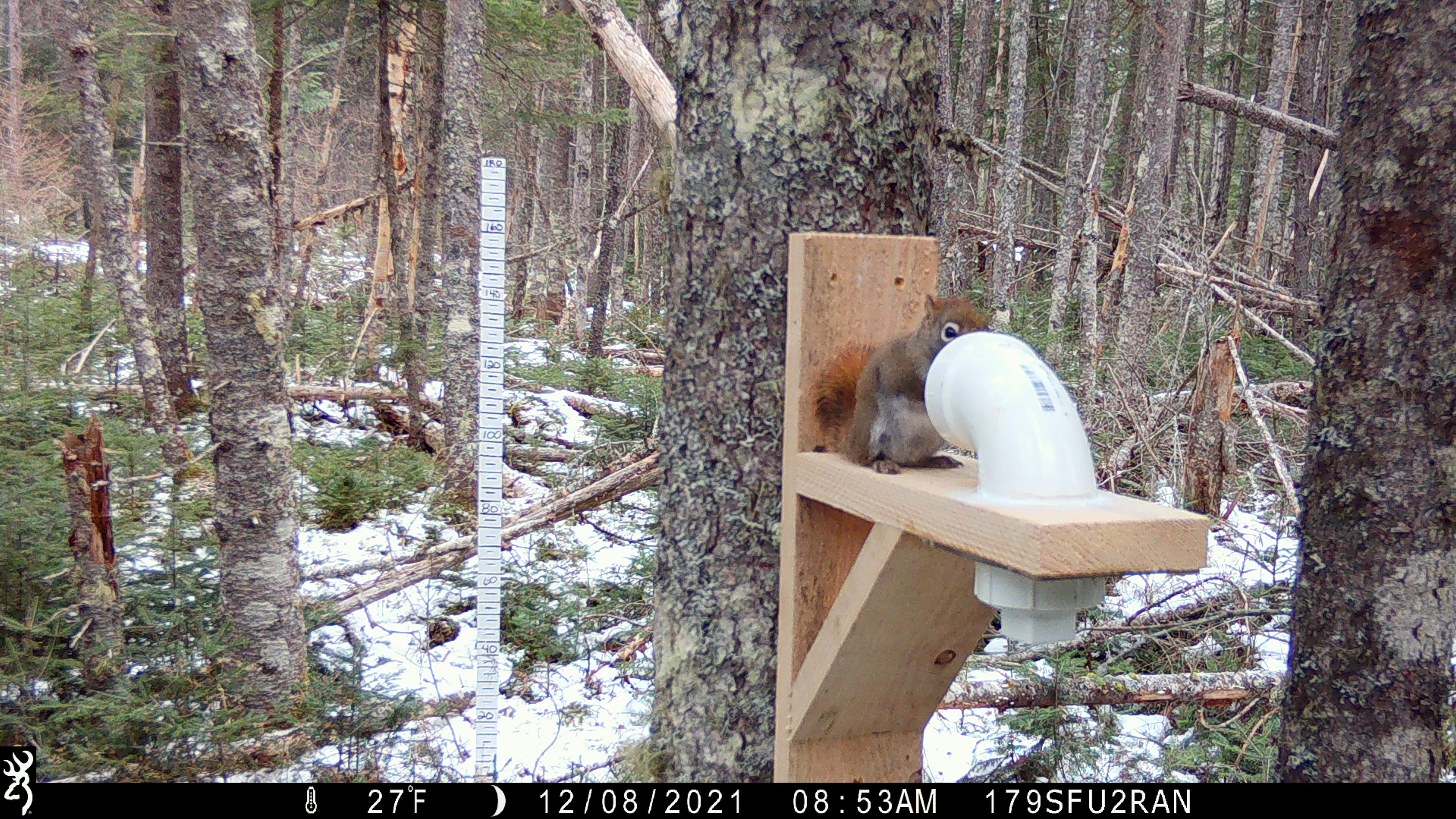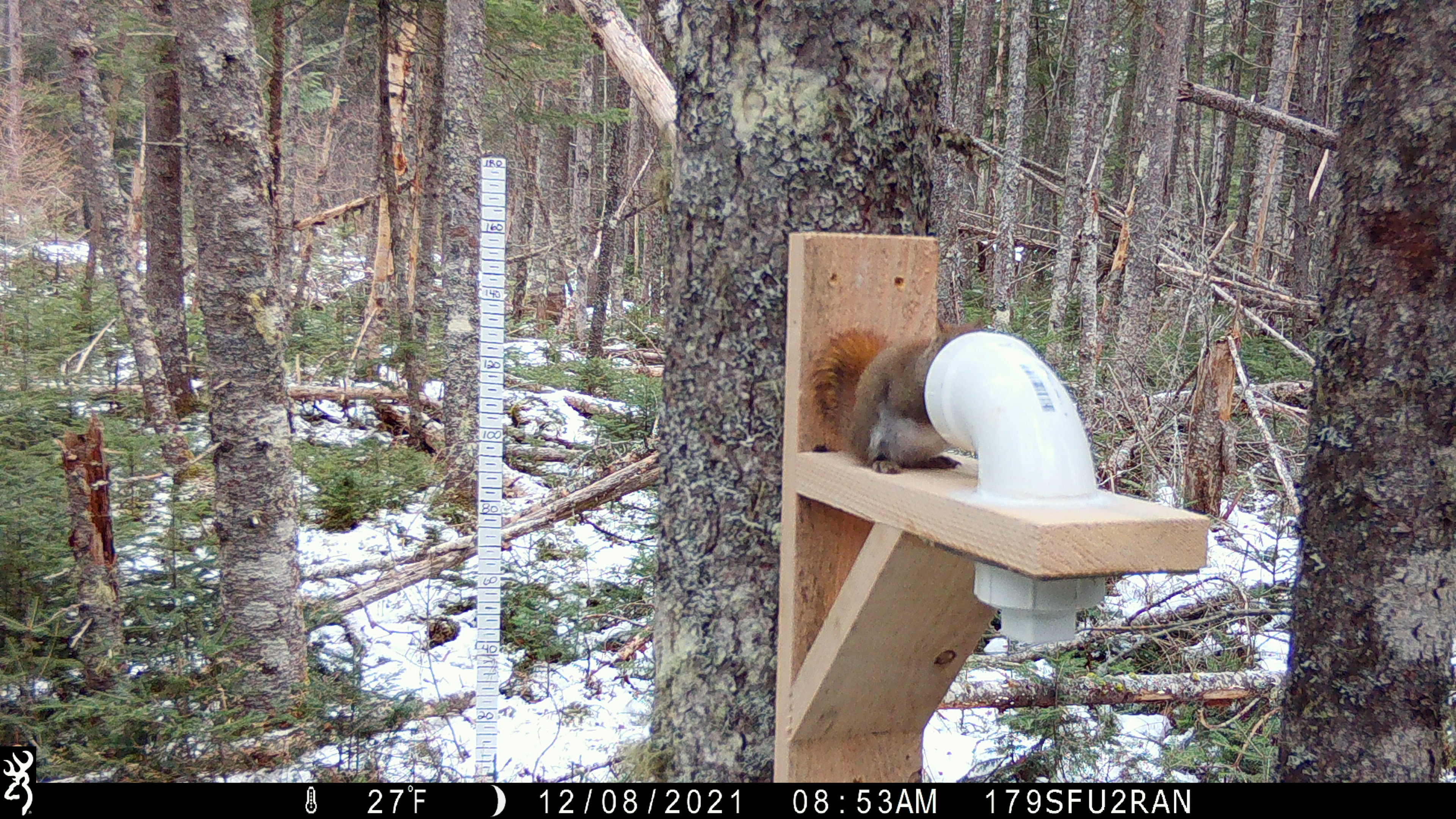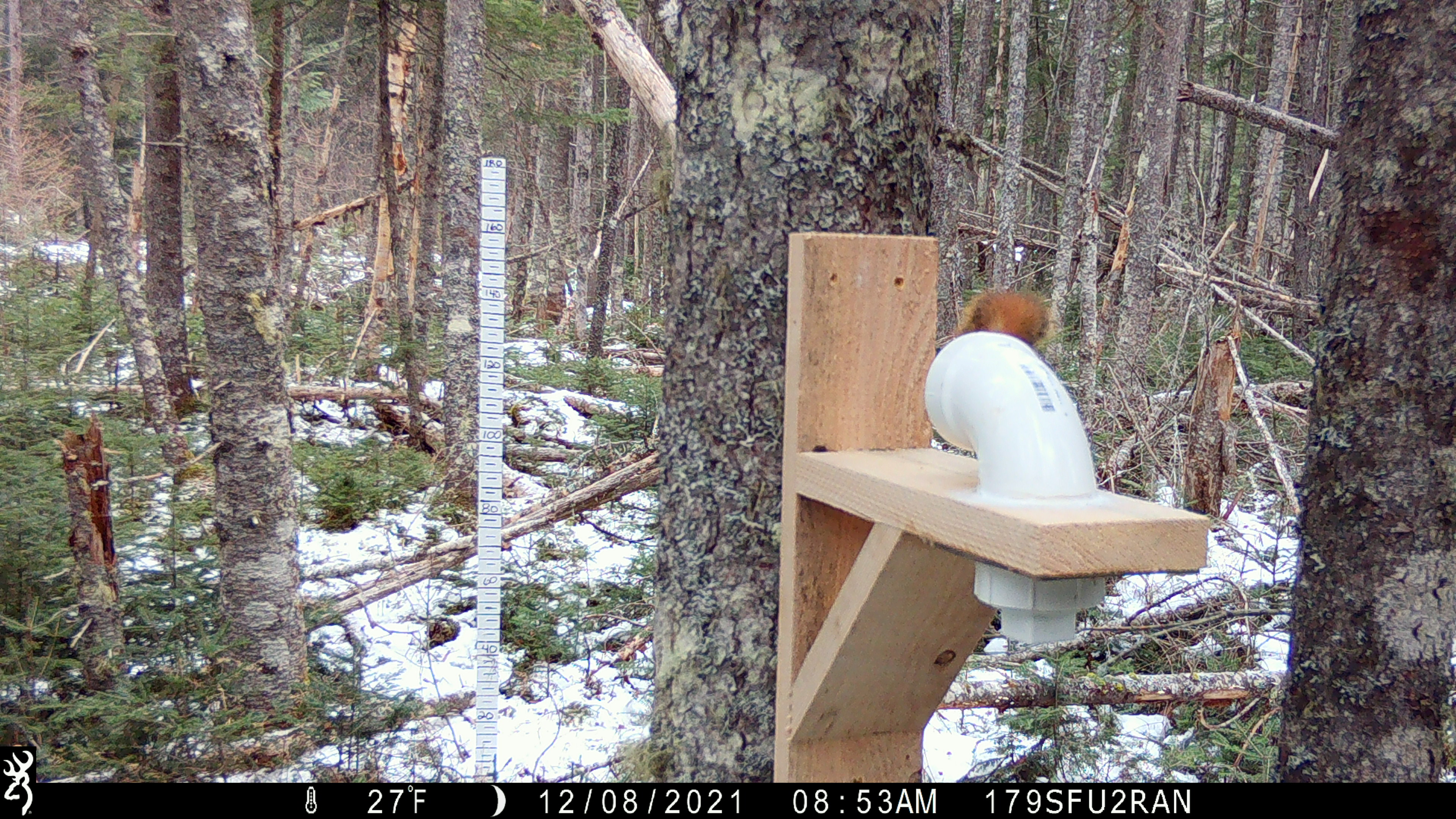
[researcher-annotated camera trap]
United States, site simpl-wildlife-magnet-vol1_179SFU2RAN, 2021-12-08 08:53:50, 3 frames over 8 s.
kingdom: Animalia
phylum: Chordata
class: Mammalia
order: Rodentia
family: Sciuridae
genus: Tamiasciurus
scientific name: Tamiasciurus hudsonicus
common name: red squirrel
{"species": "red squirrel (Tamiasciurus hudsonicus)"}